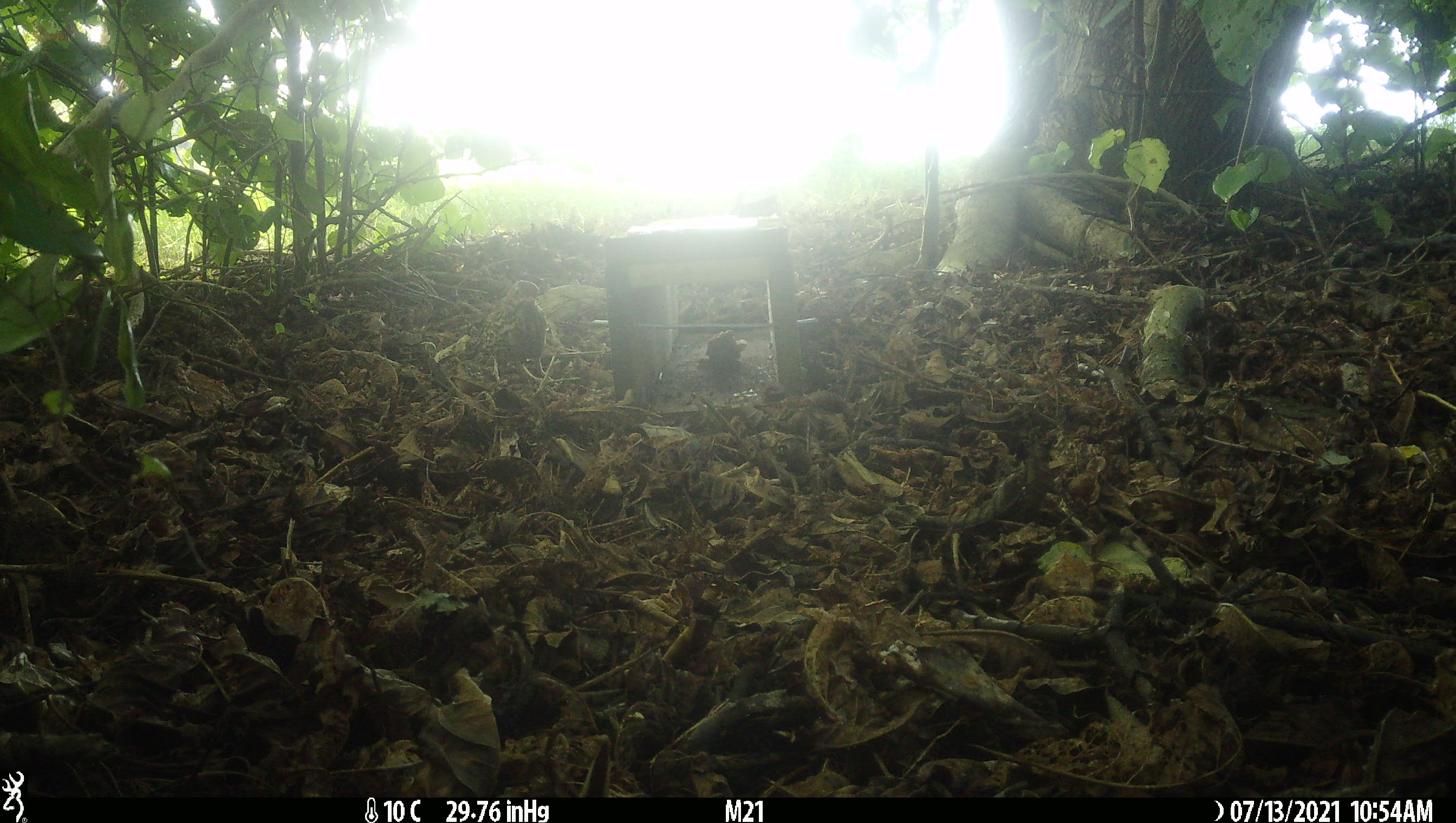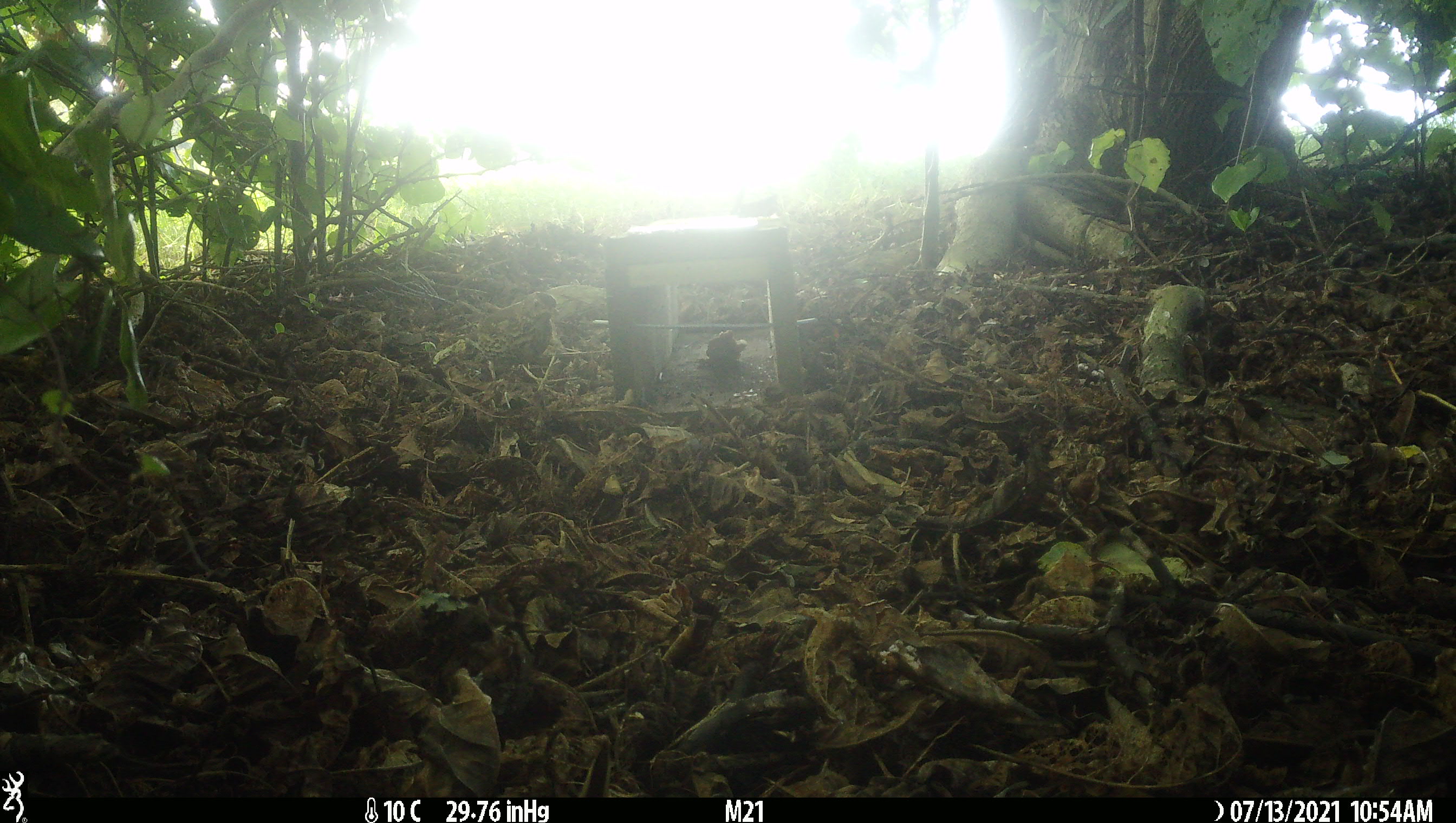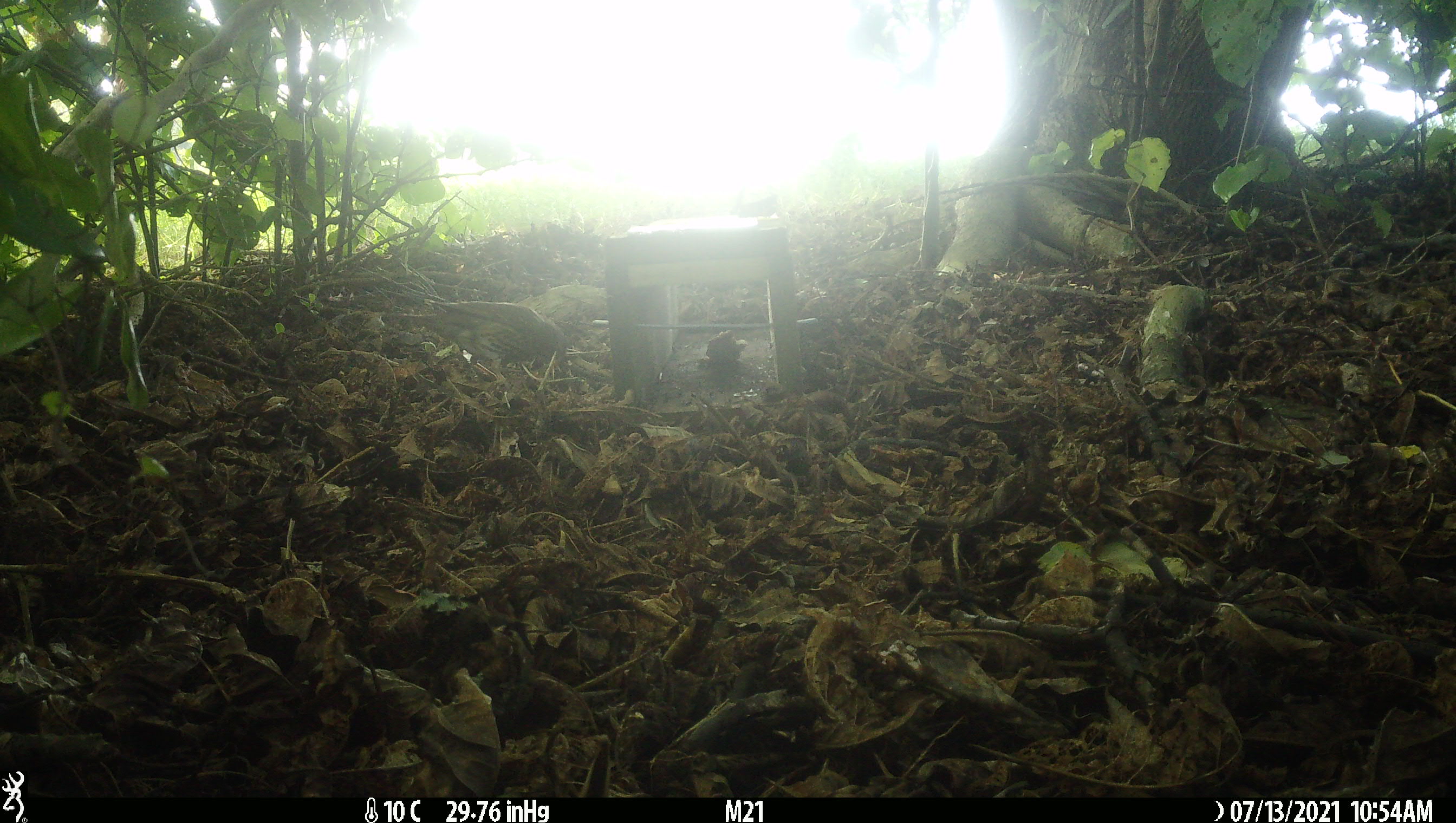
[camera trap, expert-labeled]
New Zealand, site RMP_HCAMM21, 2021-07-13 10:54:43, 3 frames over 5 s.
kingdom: Animalia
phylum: Chordata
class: Aves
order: Passeriformes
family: Turdidae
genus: Turdus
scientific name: Turdus philomelos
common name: song thrush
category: thrush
Thrush (song thrush) (Turdus philomelos).